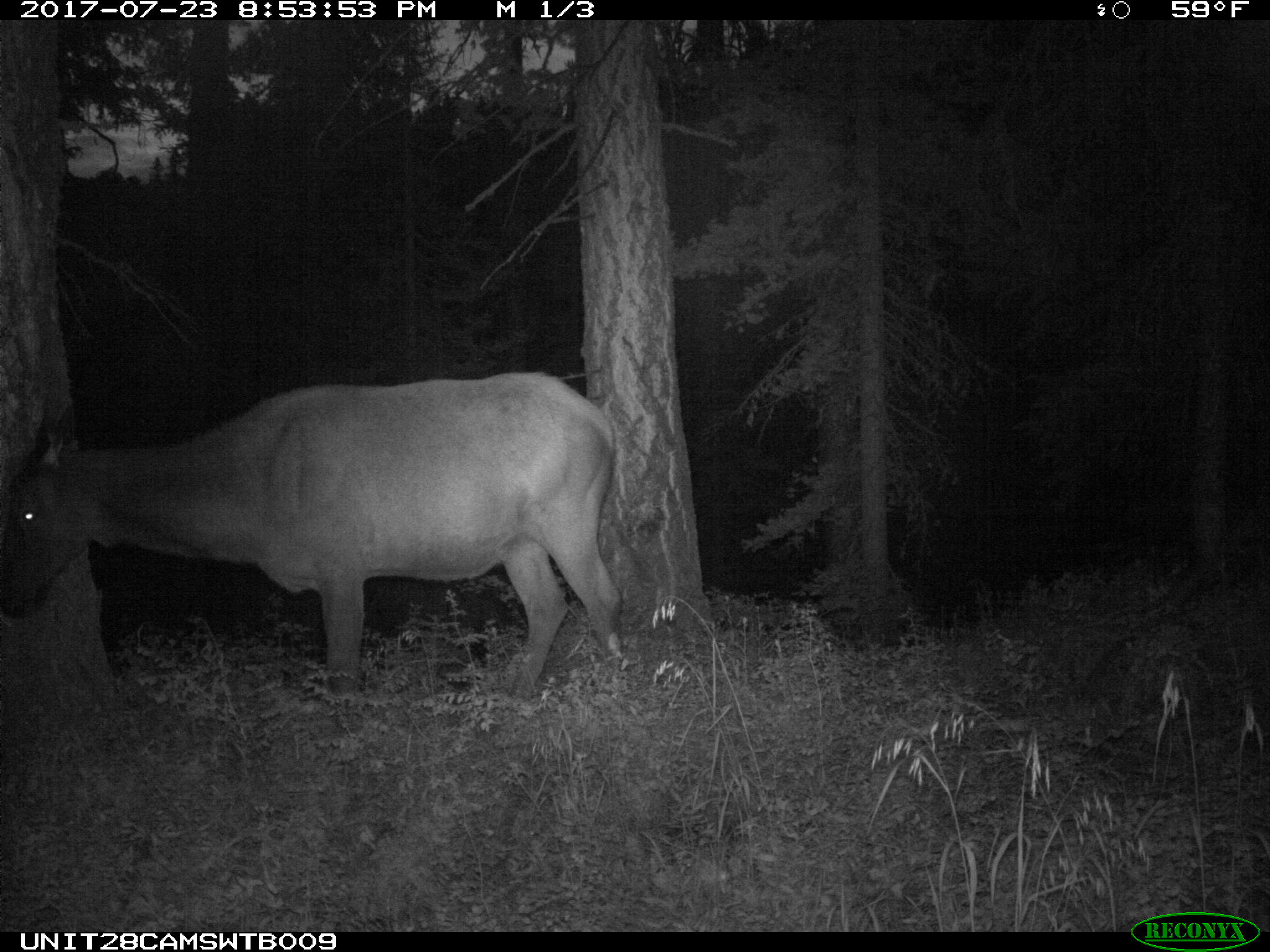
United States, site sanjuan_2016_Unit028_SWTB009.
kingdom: Animalia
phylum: Chordata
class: Mammalia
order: Artiodactyla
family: Cervidae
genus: Cervus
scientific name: Cervus elaphus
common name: red deer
Cervus elaphus (red deer).